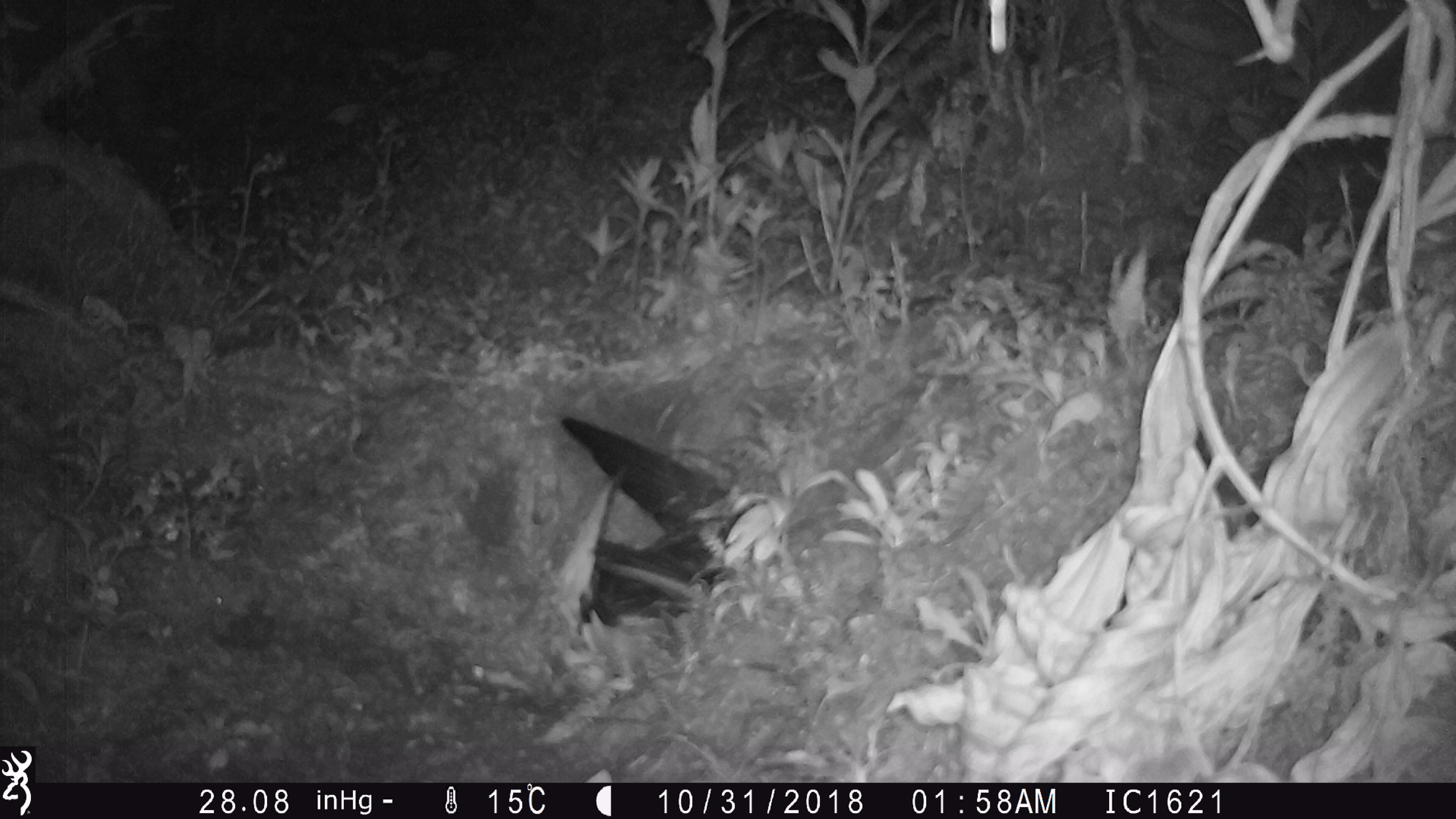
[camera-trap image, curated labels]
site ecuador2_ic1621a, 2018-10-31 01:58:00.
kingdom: Animalia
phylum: Chordata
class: Aves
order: Procellariiformes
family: Procellariidae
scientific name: Procellariidae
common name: petrel chick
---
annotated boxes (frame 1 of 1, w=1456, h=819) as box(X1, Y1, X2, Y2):
petrel chick: box(554, 412, 749, 642)